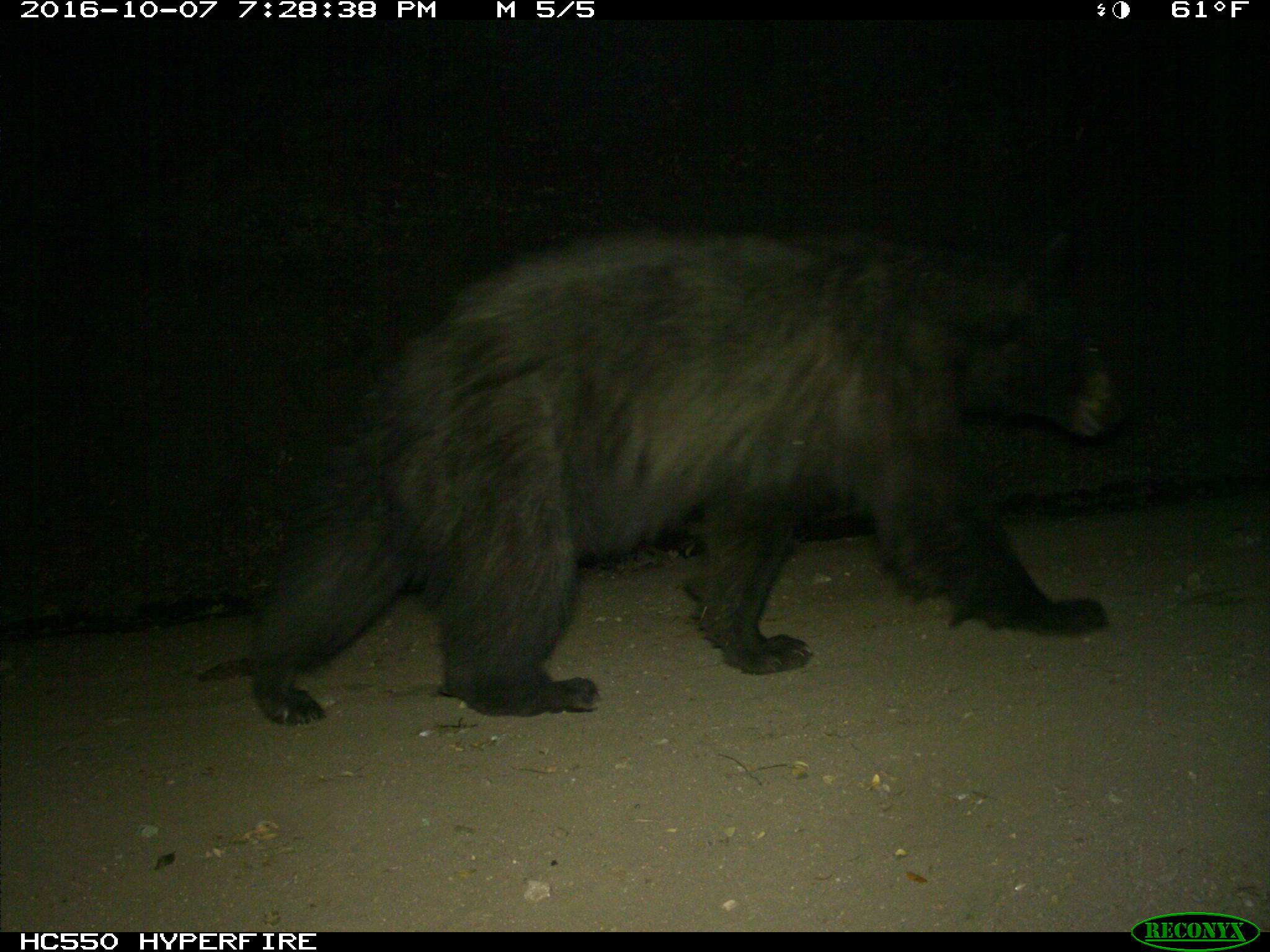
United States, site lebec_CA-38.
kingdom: Animalia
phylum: Chordata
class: Mammalia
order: Carnivora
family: Ursidae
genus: Ursus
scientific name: Ursus americanus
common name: american black bear